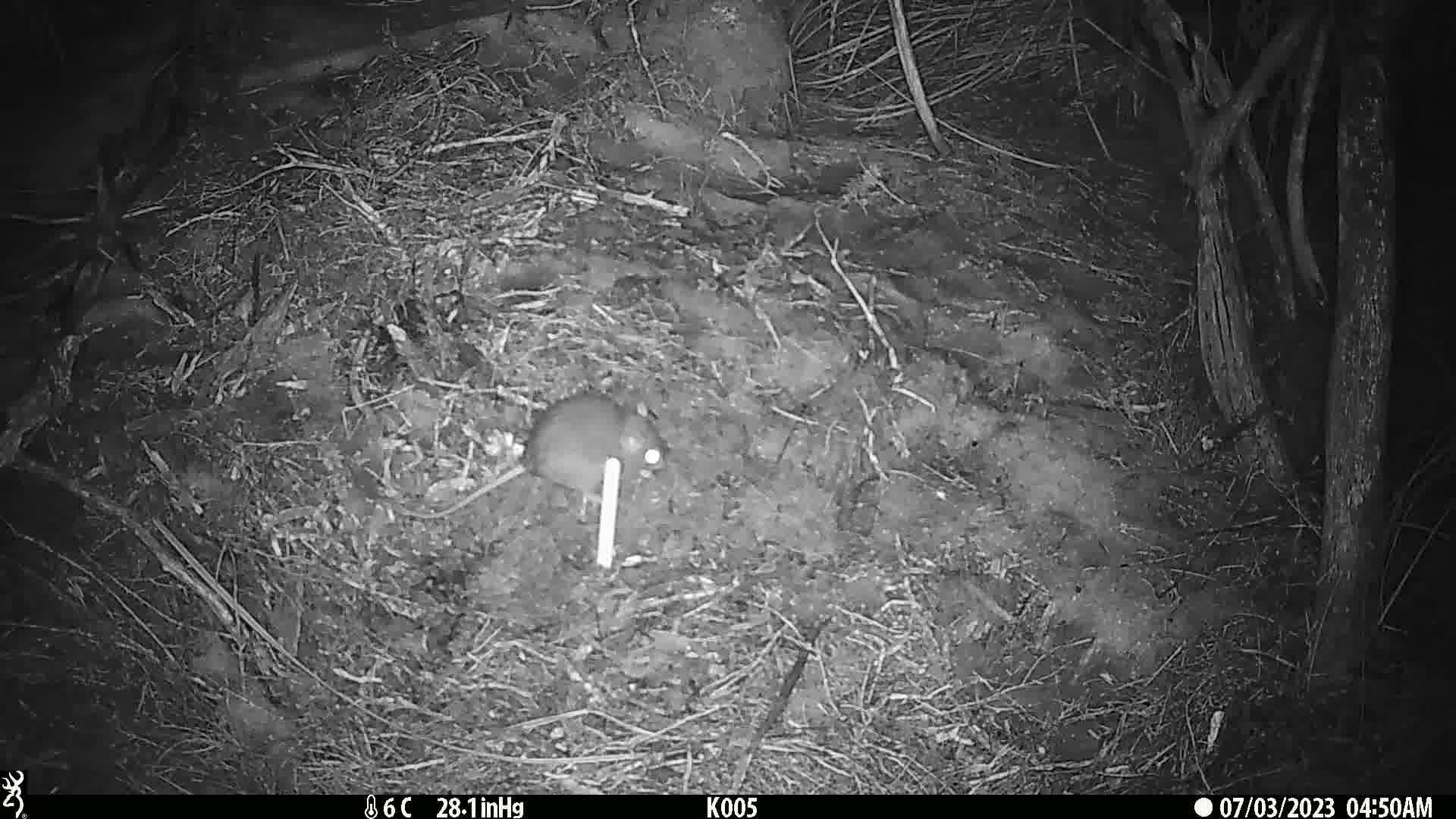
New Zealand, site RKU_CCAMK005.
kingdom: Animalia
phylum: Chordata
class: Mammalia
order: Rodentia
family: Muridae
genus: Rattus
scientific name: Rattus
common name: rat